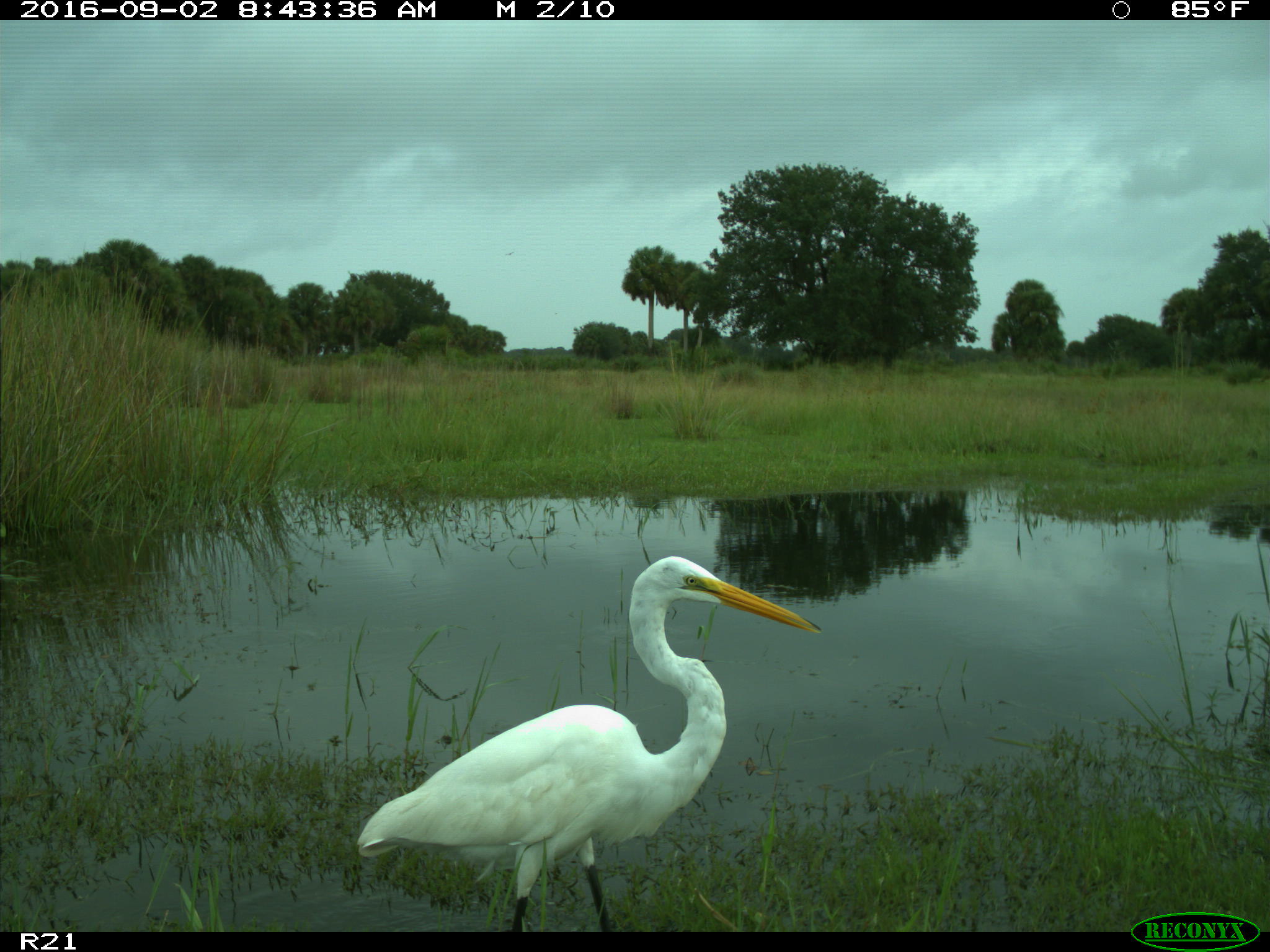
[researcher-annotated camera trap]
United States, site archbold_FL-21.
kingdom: Animalia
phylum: Chordata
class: Aves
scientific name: Aves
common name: birds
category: unidentified bird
Unidentified bird (birds) (Aves).